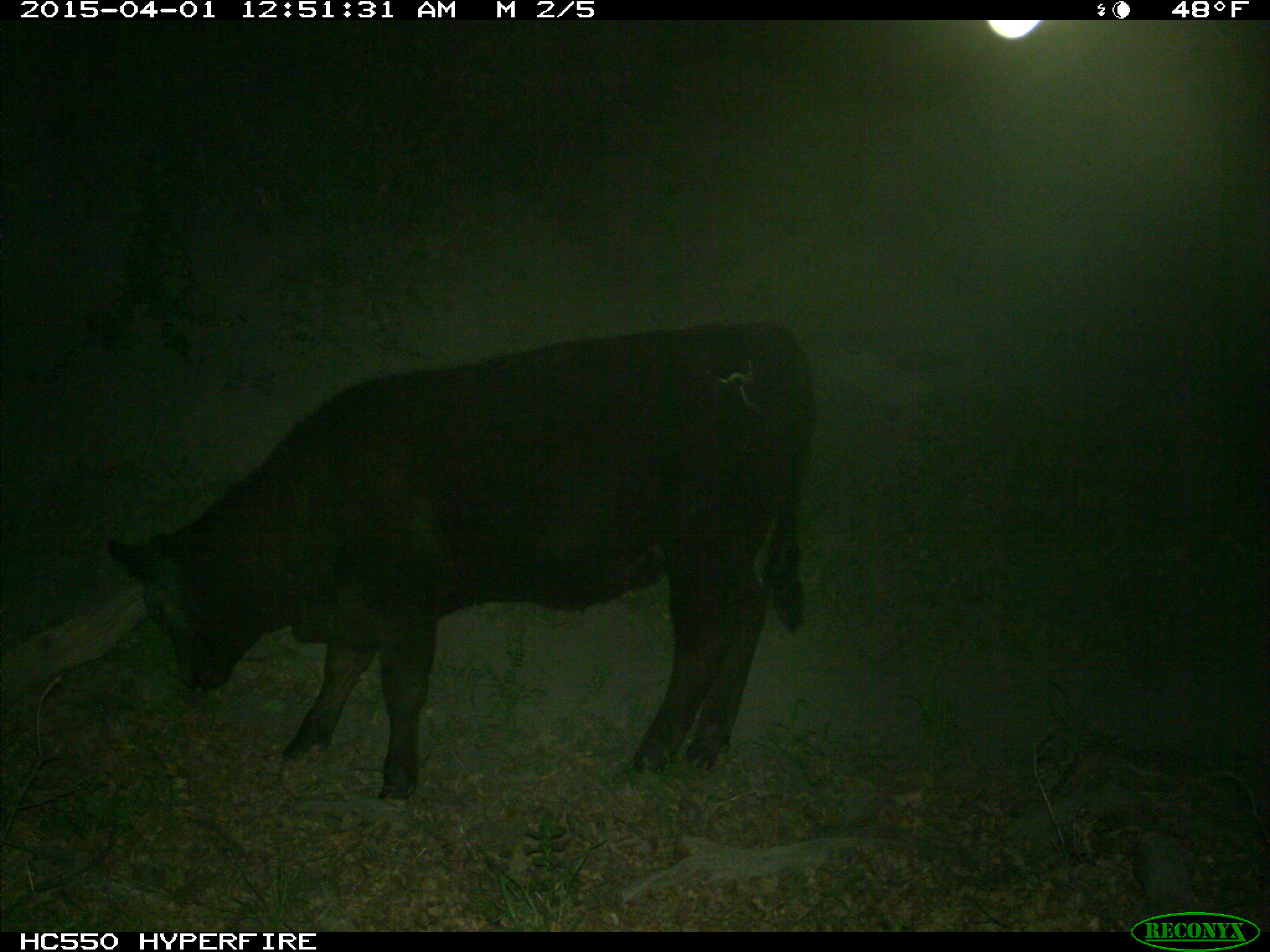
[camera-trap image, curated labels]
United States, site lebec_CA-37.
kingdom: Animalia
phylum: Chordata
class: Mammalia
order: Artiodactyla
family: Bovidae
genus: Bos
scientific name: Bos taurus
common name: domestic cow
Bos taurus (domestic cow).